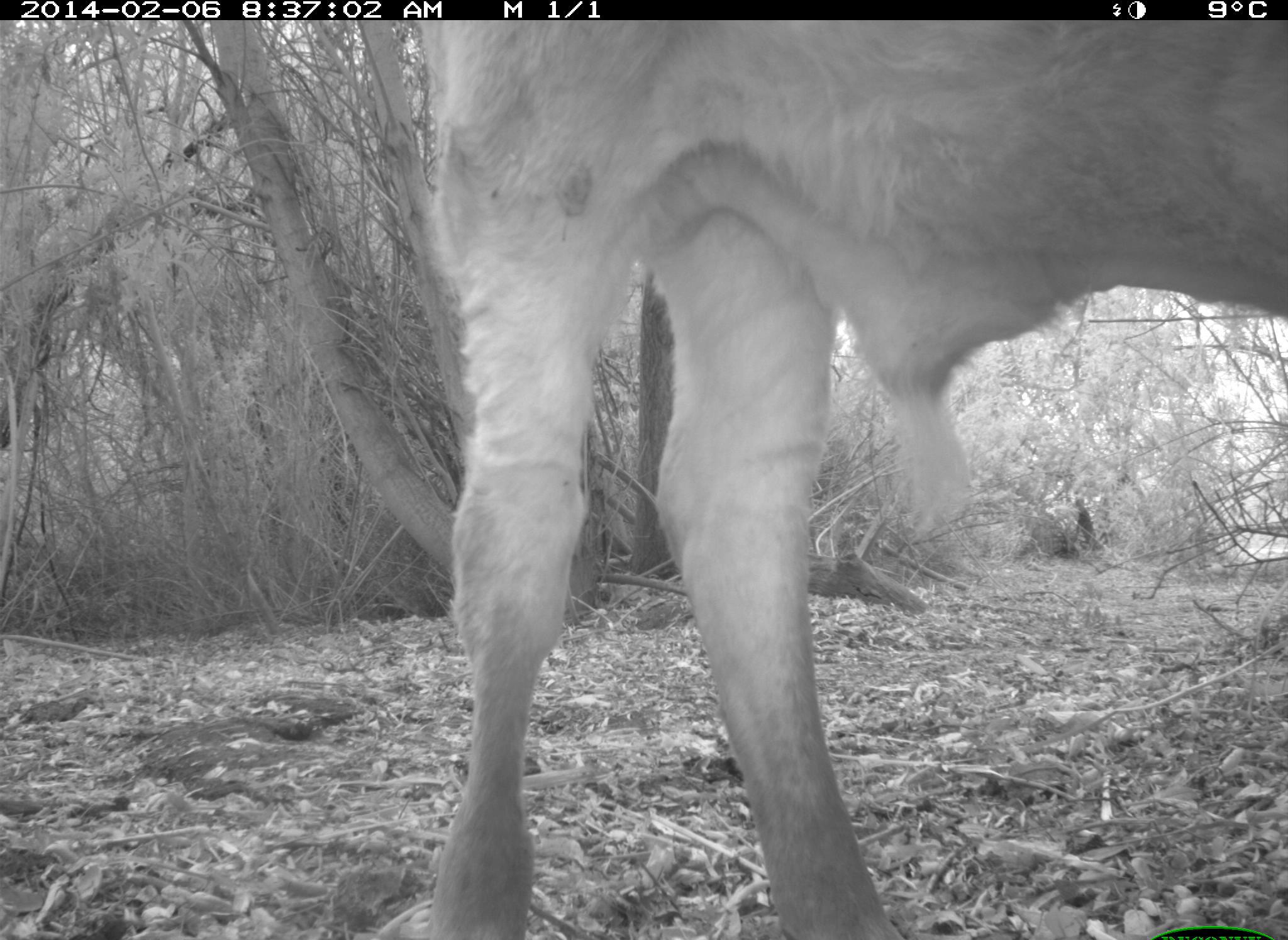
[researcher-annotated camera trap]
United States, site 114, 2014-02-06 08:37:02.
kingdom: Animalia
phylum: Chordata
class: Mammalia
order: Artiodactyla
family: Bovidae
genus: Bos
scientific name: Bos taurus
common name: cow